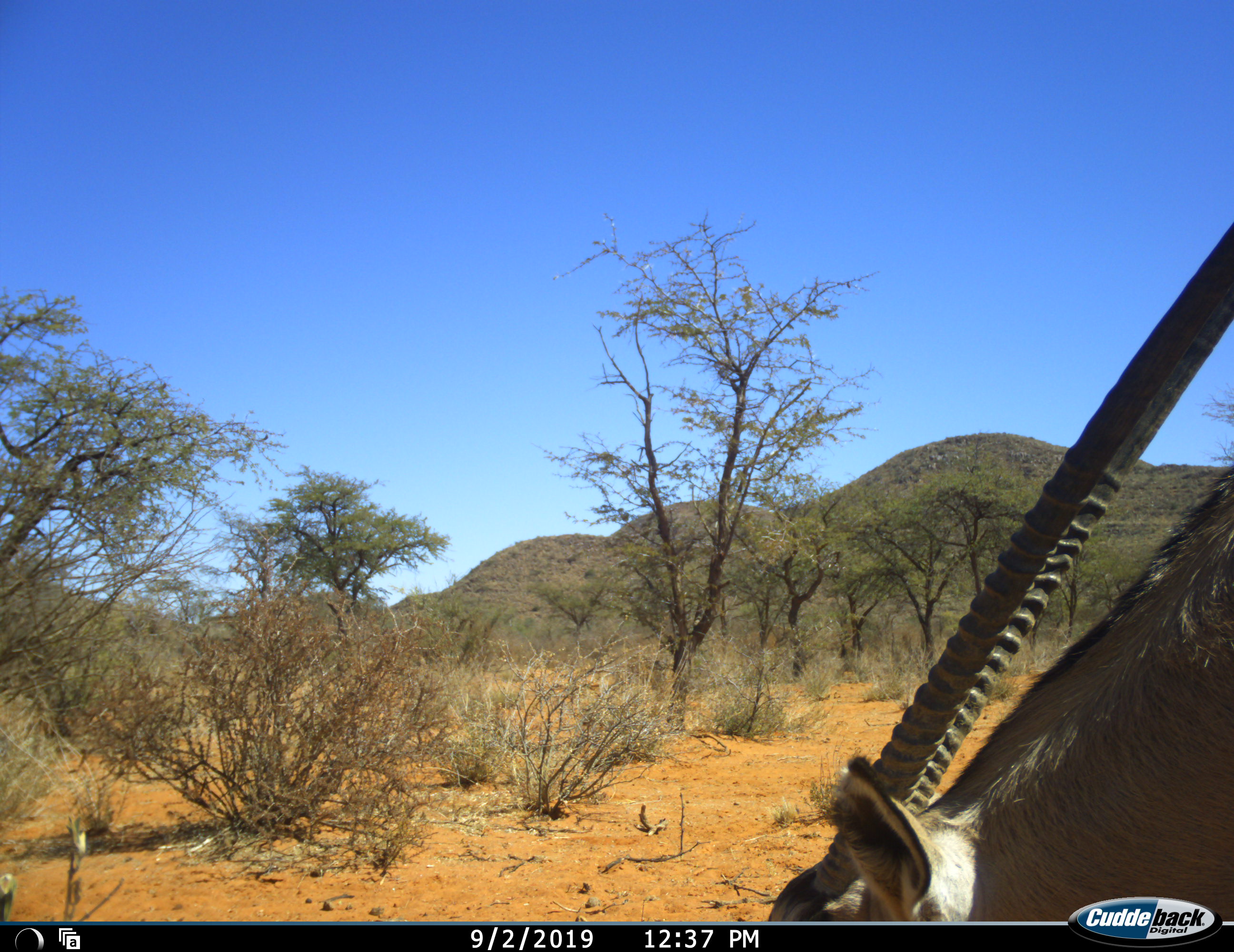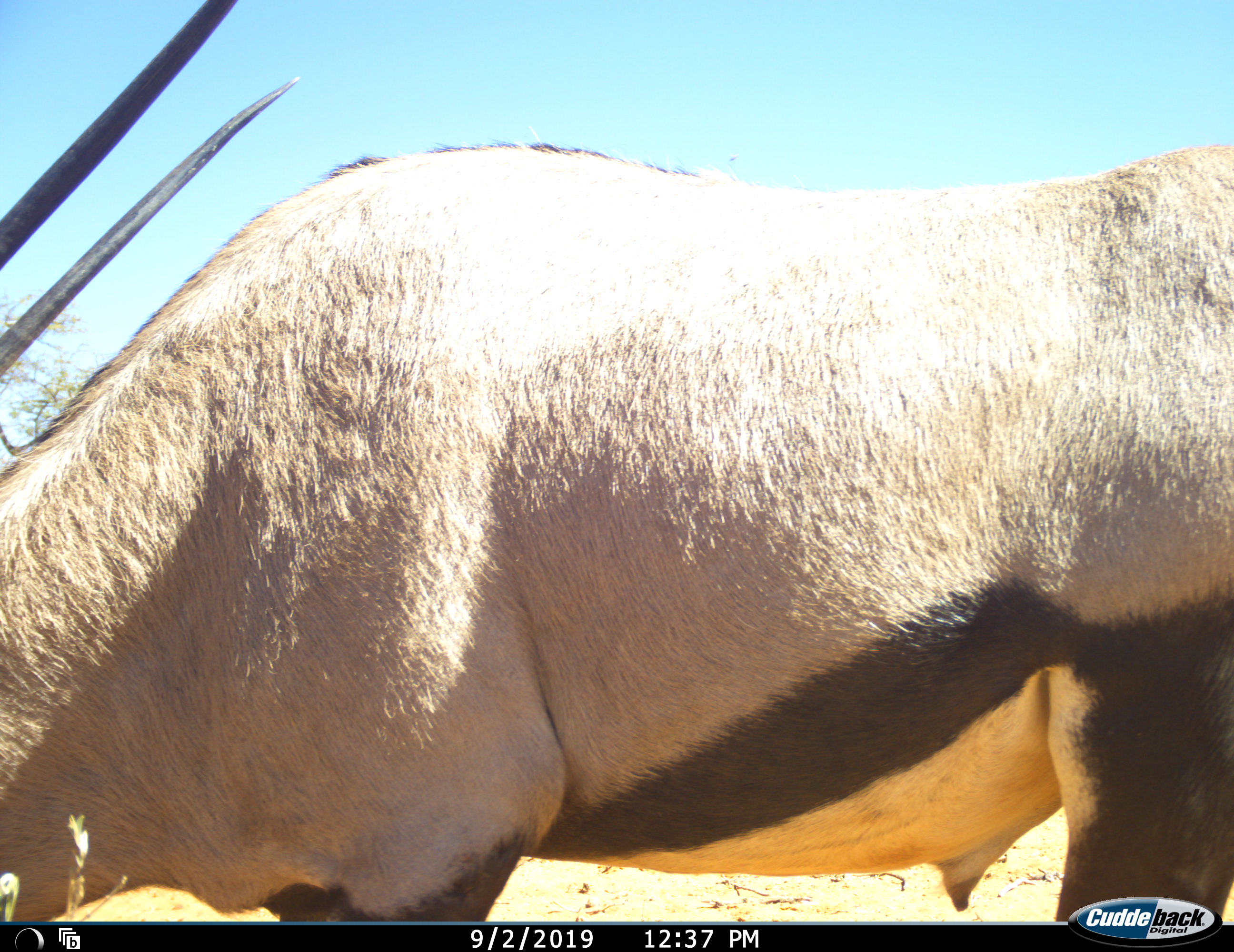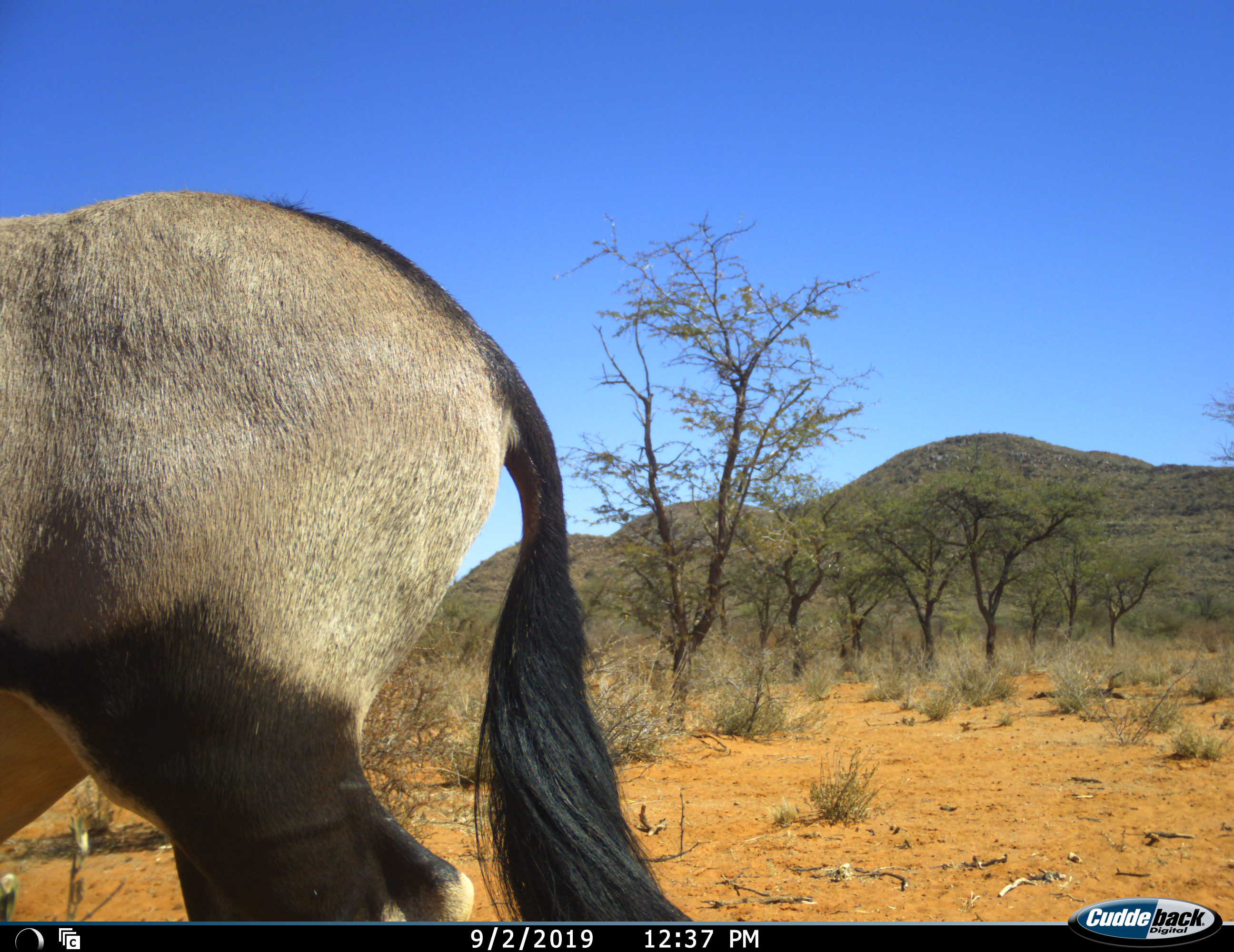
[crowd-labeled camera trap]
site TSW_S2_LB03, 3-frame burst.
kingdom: Animalia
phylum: Chordata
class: Mammalia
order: Artiodactyla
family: Bovidae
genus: Oryx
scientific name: Oryx gazella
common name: gemsbok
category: oryx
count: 1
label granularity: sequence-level